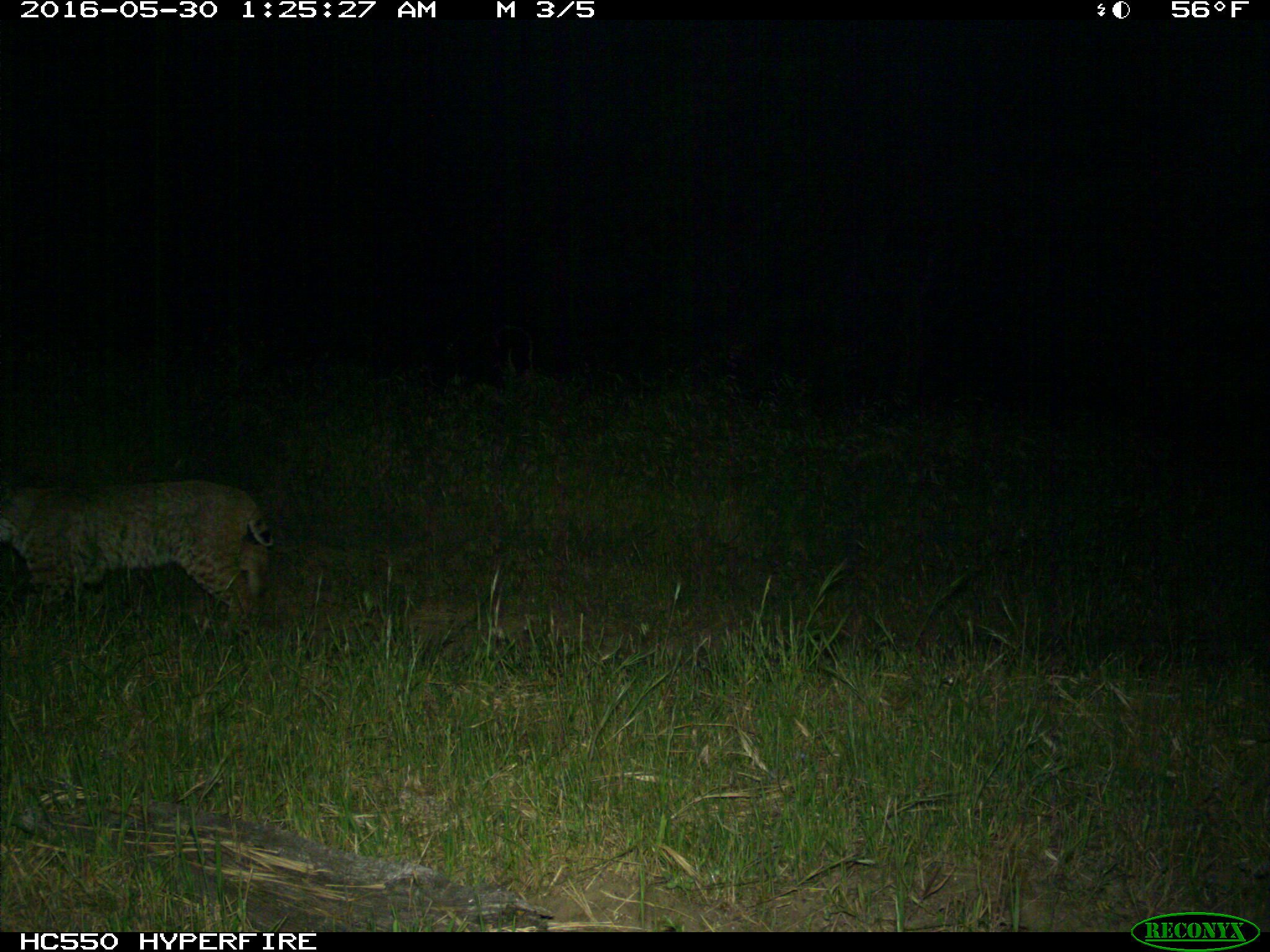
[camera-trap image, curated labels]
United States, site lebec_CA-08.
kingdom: Animalia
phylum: Chordata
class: Mammalia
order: Carnivora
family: Felidae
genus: Lynx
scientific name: Lynx rufus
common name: bobcat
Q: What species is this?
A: Lynx rufus (bobcat).